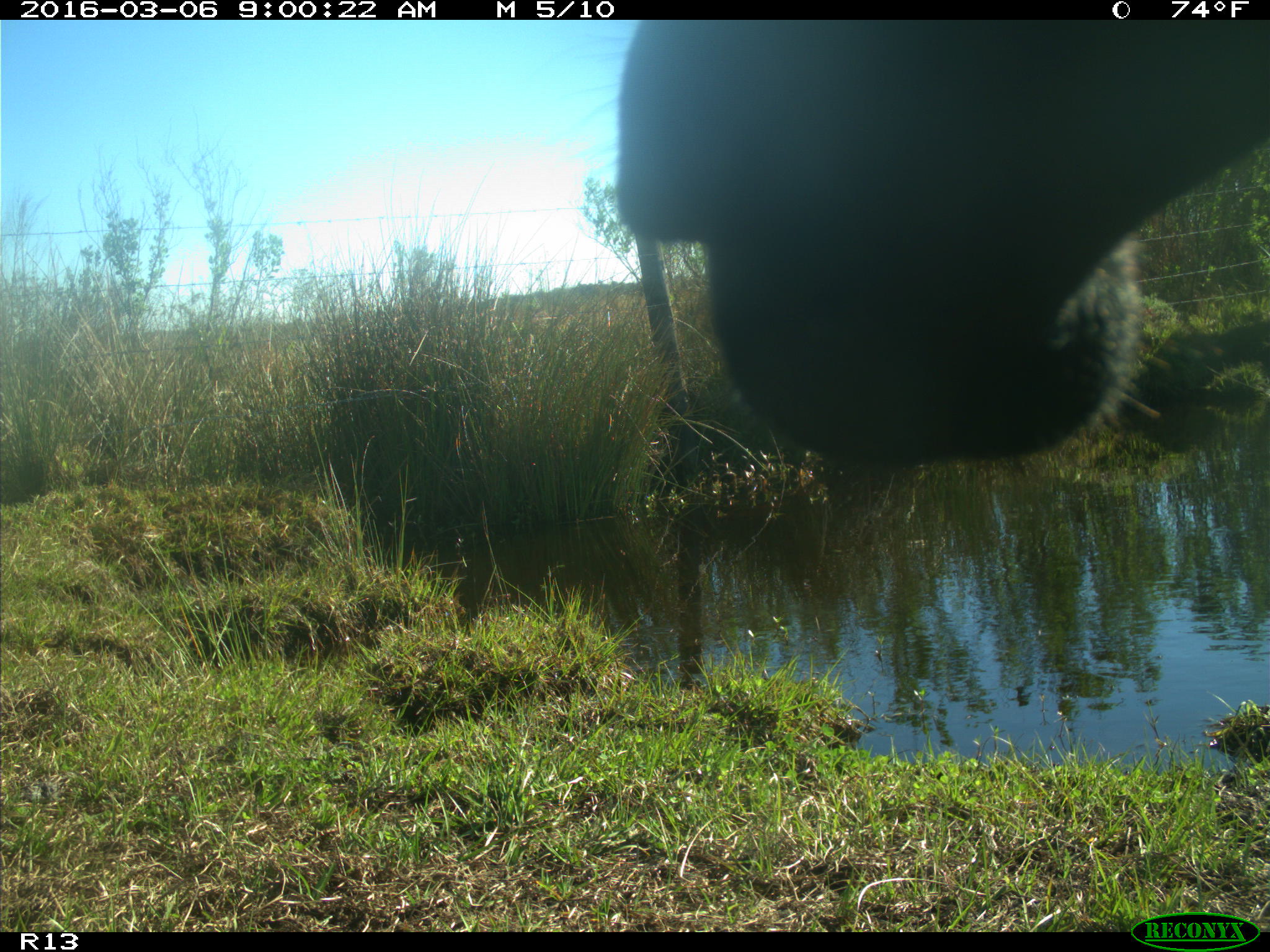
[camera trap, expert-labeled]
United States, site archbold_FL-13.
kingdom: Animalia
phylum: Chordata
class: Mammalia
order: Artiodactyla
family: Bovidae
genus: Bos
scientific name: Bos taurus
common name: domestic cow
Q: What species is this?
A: Bos taurus (domestic cow).